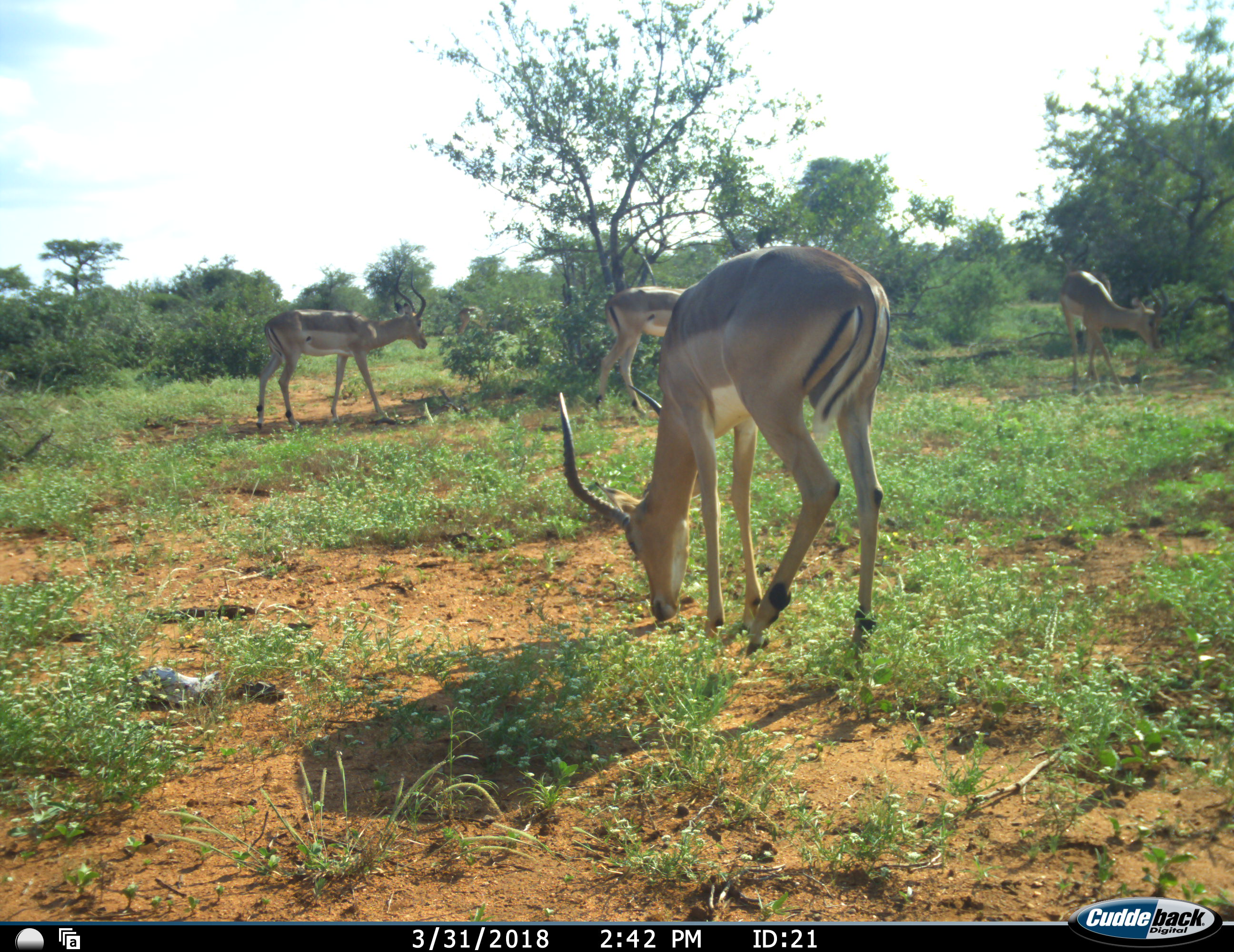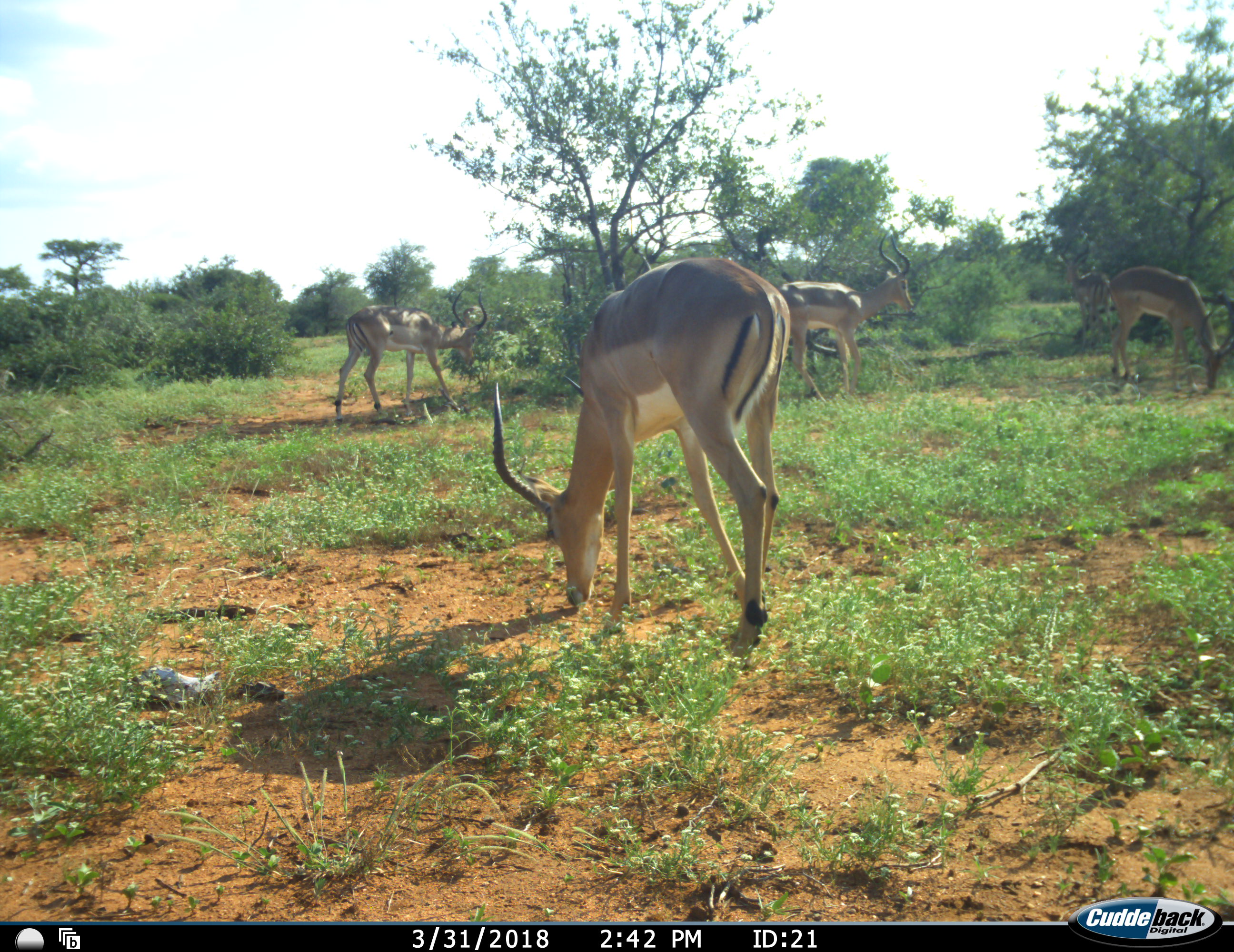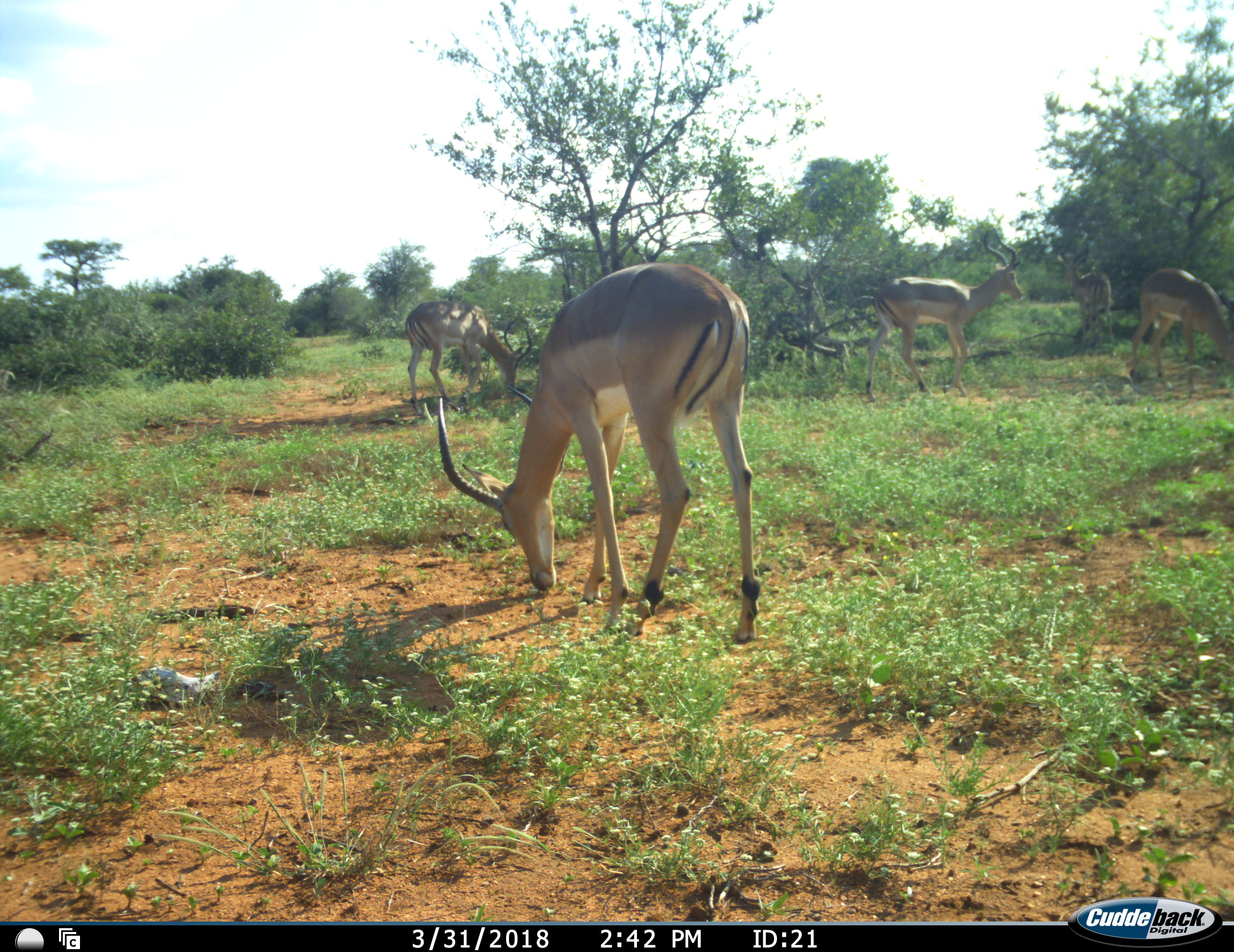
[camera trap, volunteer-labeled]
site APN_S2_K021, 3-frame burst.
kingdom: Animalia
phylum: Chordata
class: Mammalia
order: Artiodactyla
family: Bovidae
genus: Aepyceros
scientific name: Aepyceros melampus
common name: impala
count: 6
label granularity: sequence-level